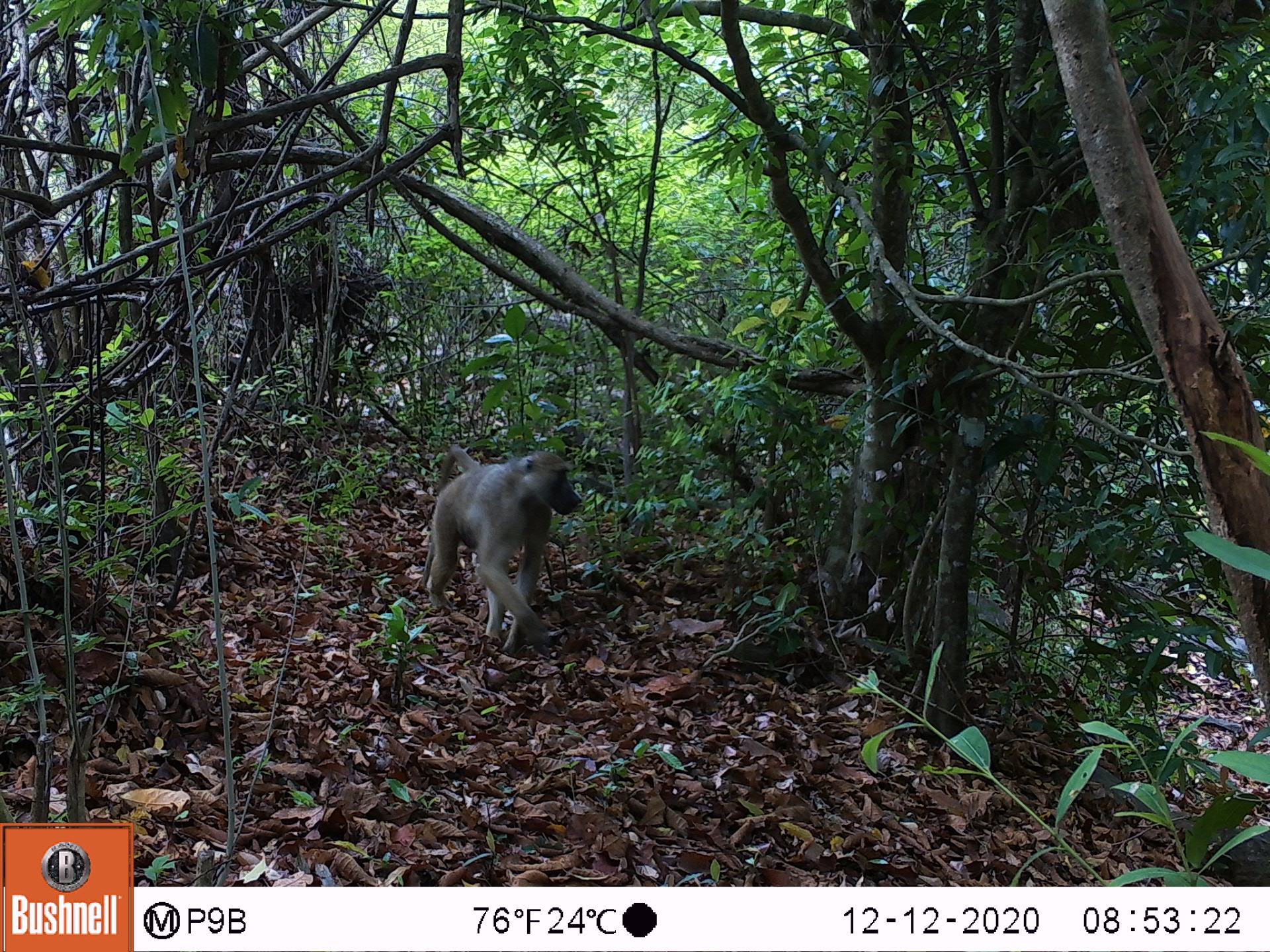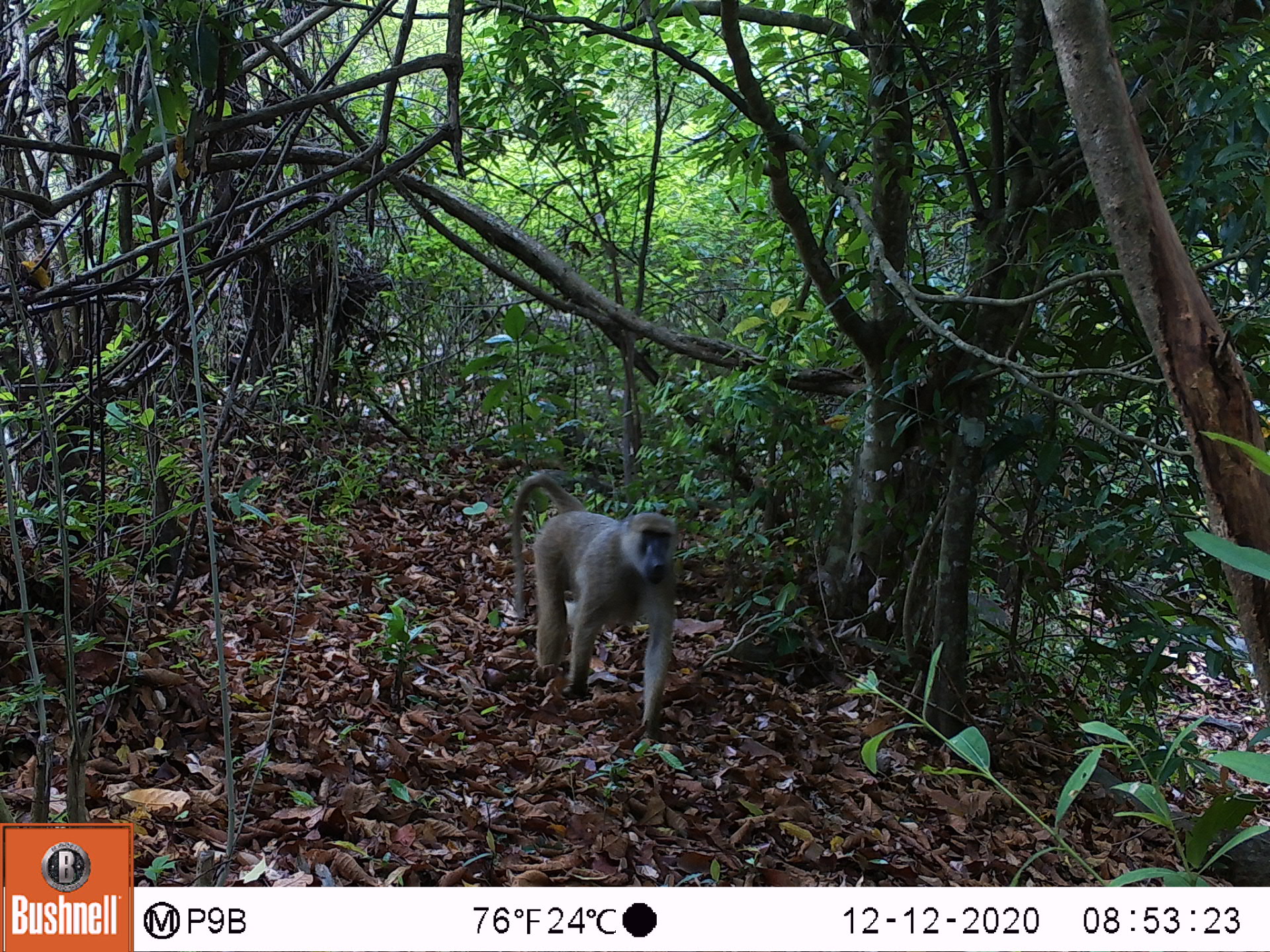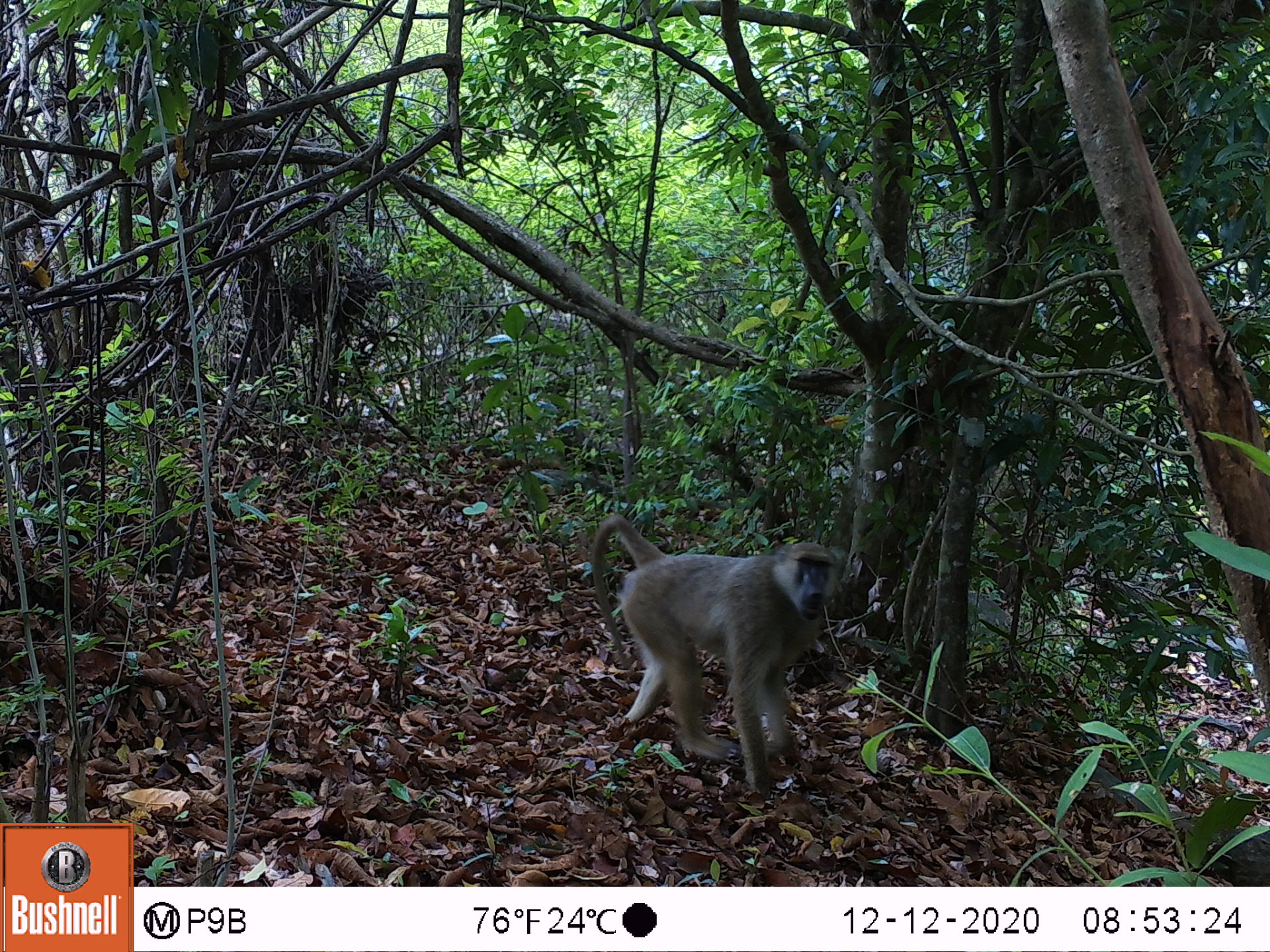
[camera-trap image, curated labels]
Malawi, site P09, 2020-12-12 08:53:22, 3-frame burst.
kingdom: Animalia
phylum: Chordata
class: Mammalia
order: Primates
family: Cercopithecidae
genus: Papio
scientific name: Papio cynocephalus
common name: yellow baboon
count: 1